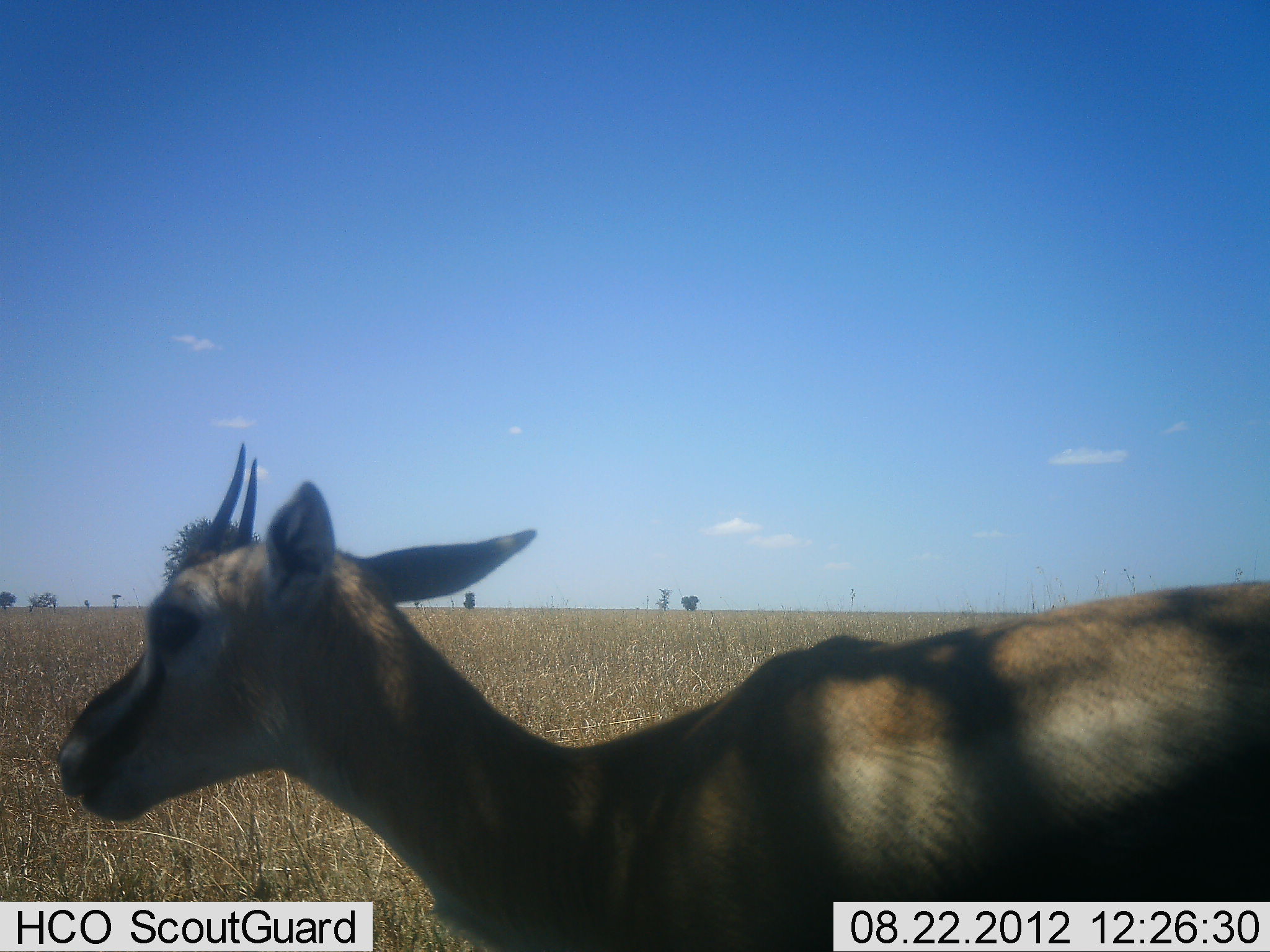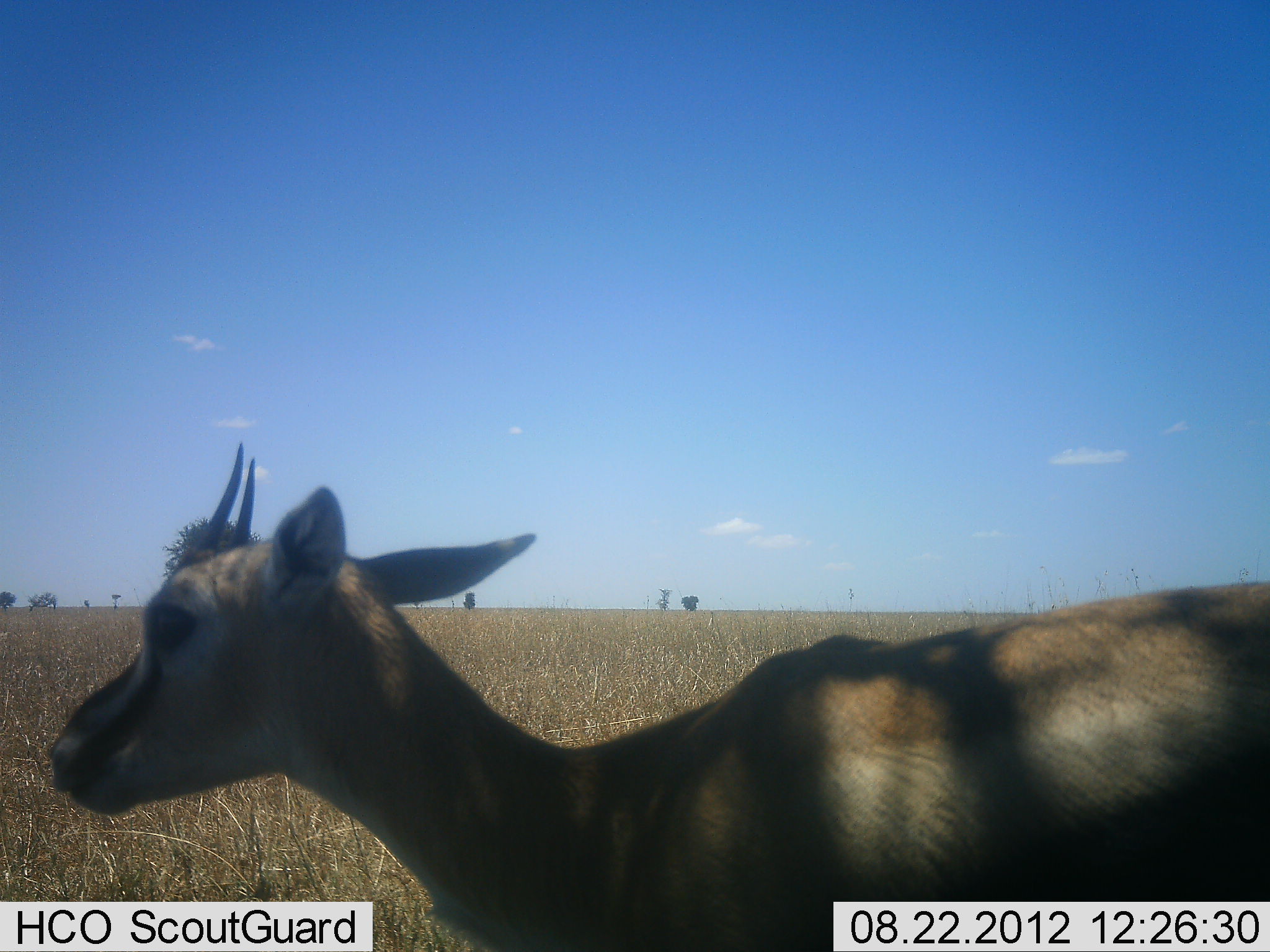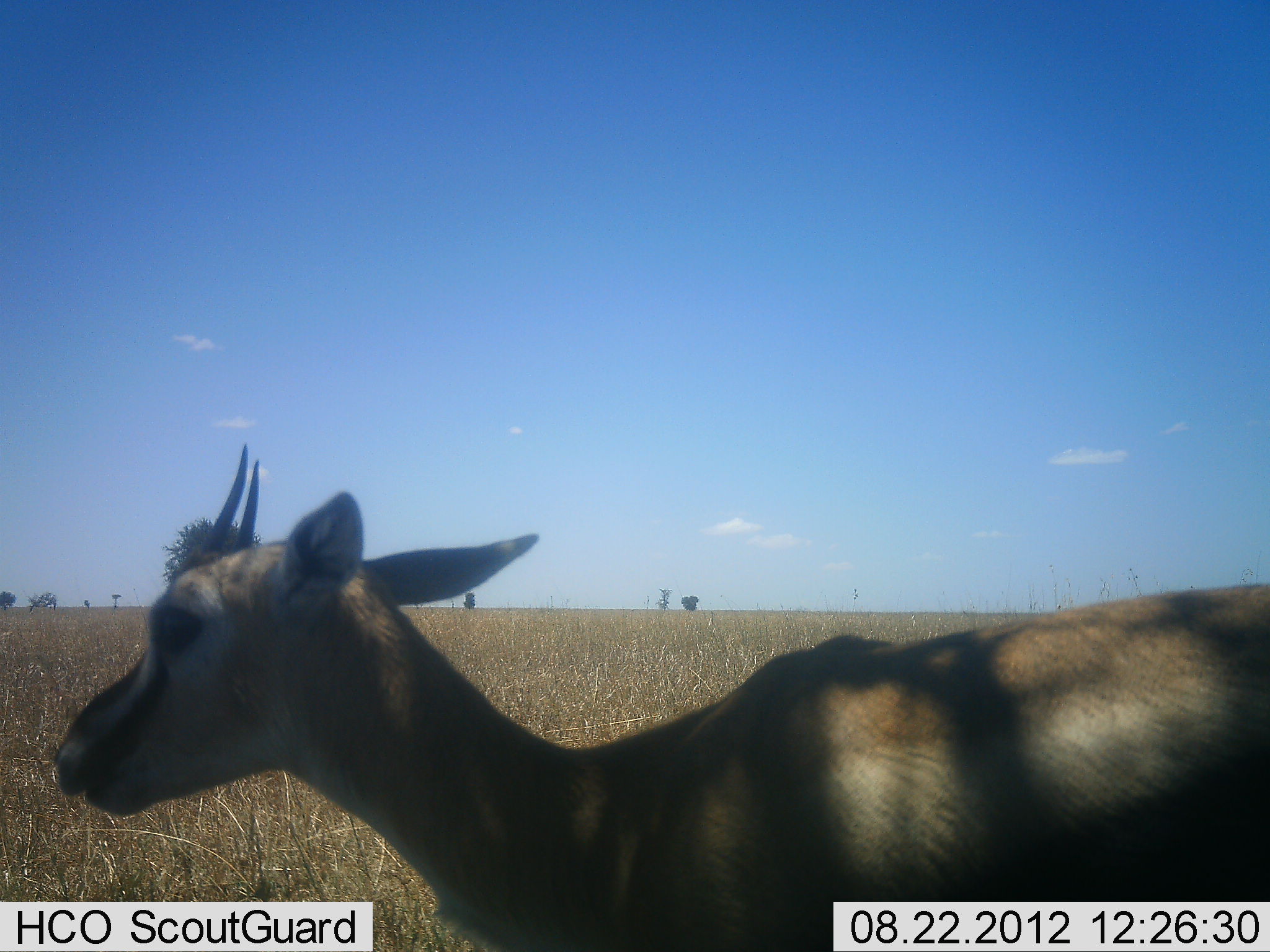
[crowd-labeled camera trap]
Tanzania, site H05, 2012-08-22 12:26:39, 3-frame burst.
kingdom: Animalia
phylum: Chordata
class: Mammalia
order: Artiodactyla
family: Bovidae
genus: Eudorcas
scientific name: Eudorcas thomsonii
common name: thomson's gazelle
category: gazellethomsons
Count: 1.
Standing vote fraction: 80%.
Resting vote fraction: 0%.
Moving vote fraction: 0%.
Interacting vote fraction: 0%.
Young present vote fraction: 10%.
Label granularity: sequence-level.